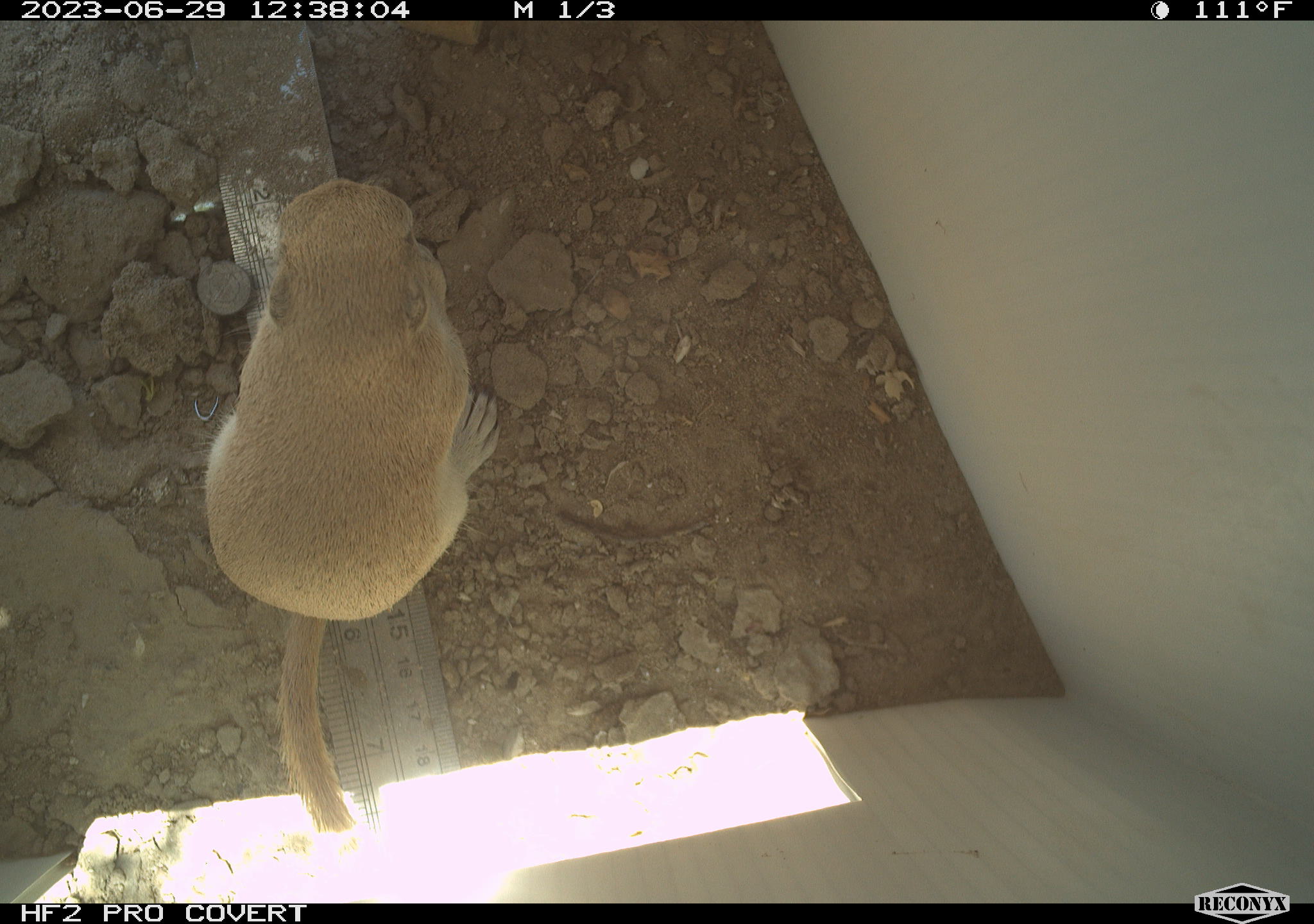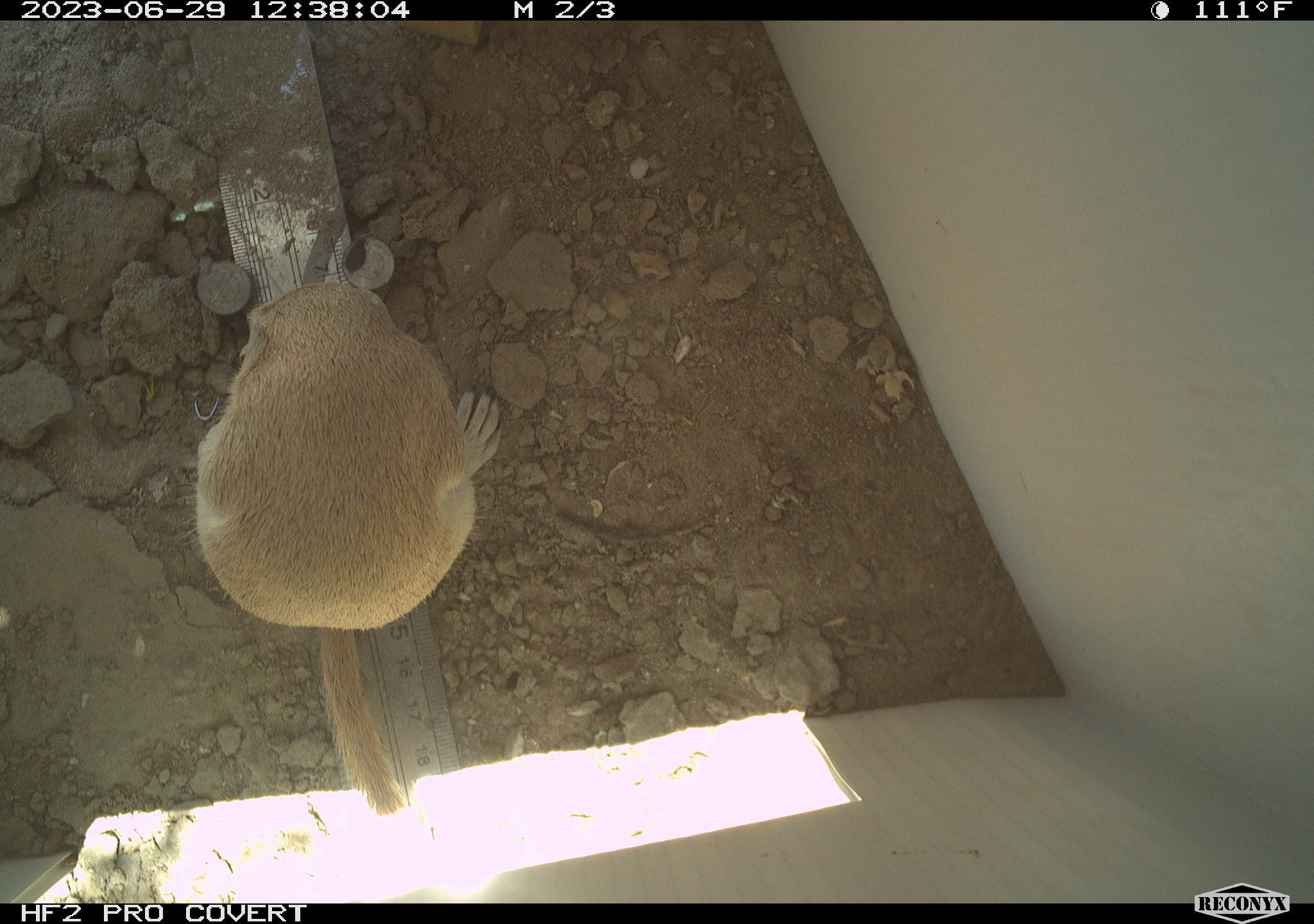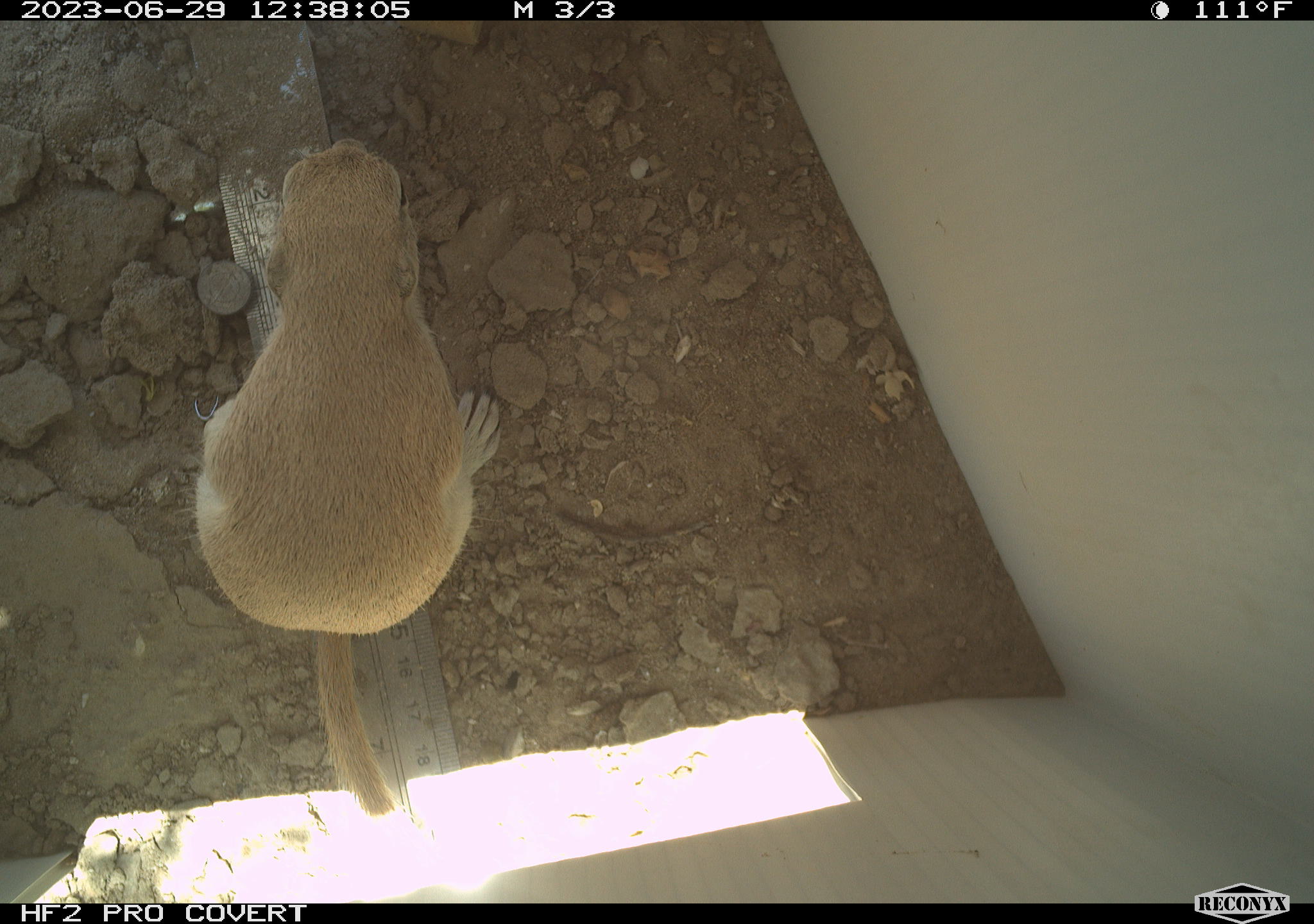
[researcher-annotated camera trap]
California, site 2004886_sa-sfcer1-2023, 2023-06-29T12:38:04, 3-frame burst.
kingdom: Animalia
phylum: Chordata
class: Mammalia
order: Rodentia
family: Sciuridae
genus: Xerospermophilus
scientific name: Xerospermophilus tereticaudus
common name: round-tailed ground squirrel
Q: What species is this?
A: Round-tailed ground squirrel (Xerospermophilus tereticaudus).